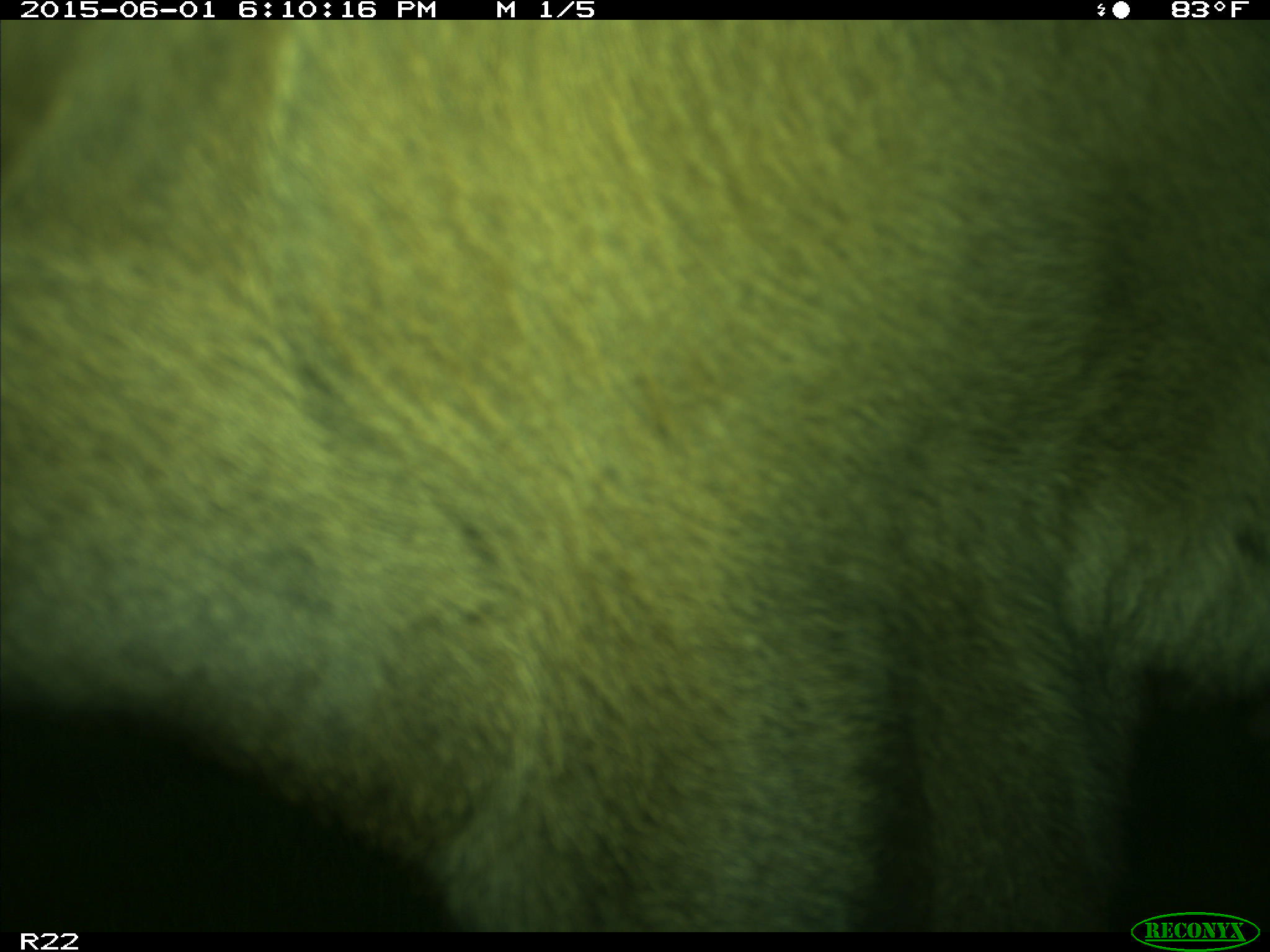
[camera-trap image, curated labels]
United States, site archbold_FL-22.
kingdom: Animalia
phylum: Chordata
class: Mammalia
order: Artiodactyla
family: Bovidae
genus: Bos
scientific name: Bos taurus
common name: domestic cow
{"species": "Bos taurus (domestic cow)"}